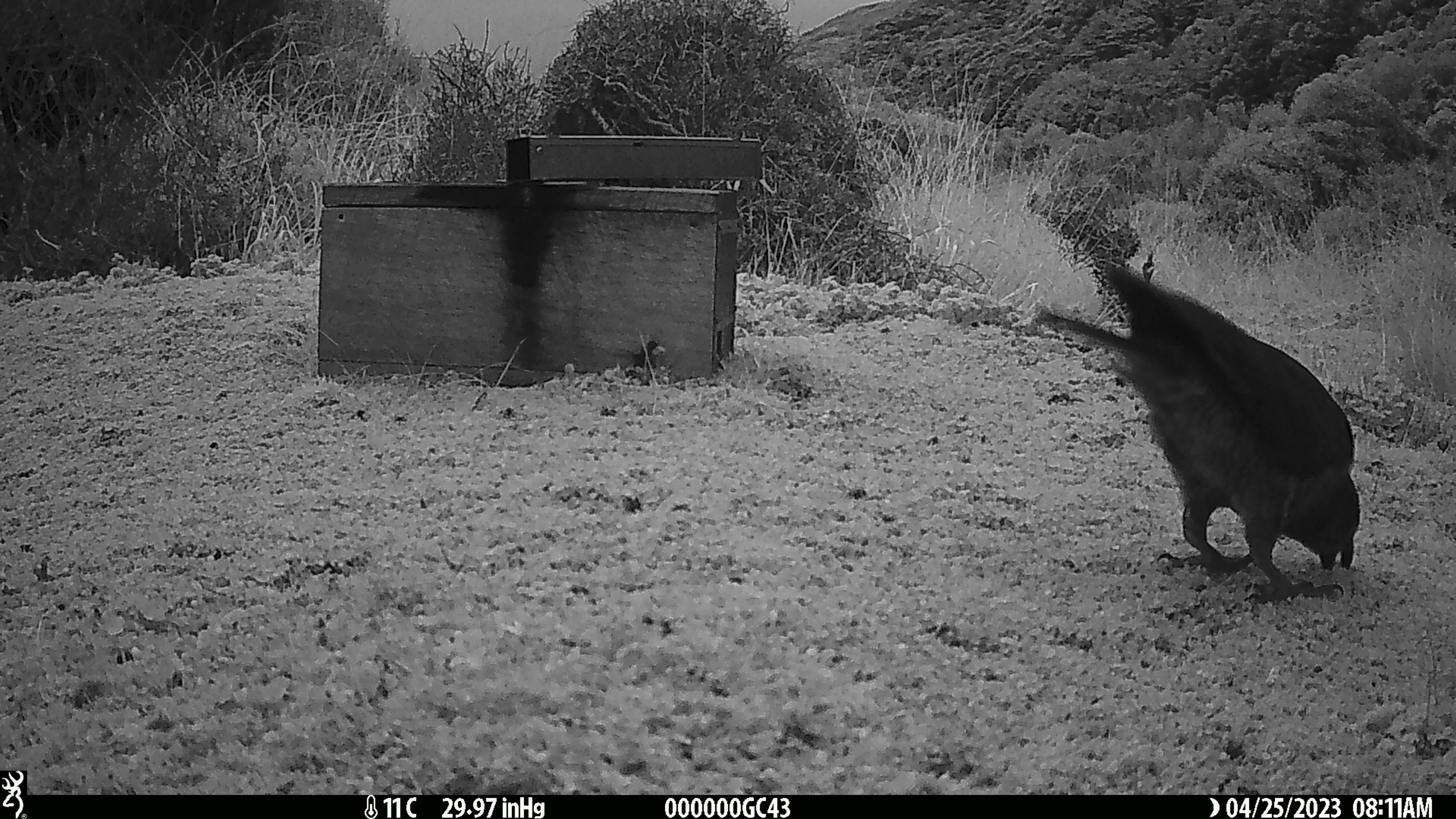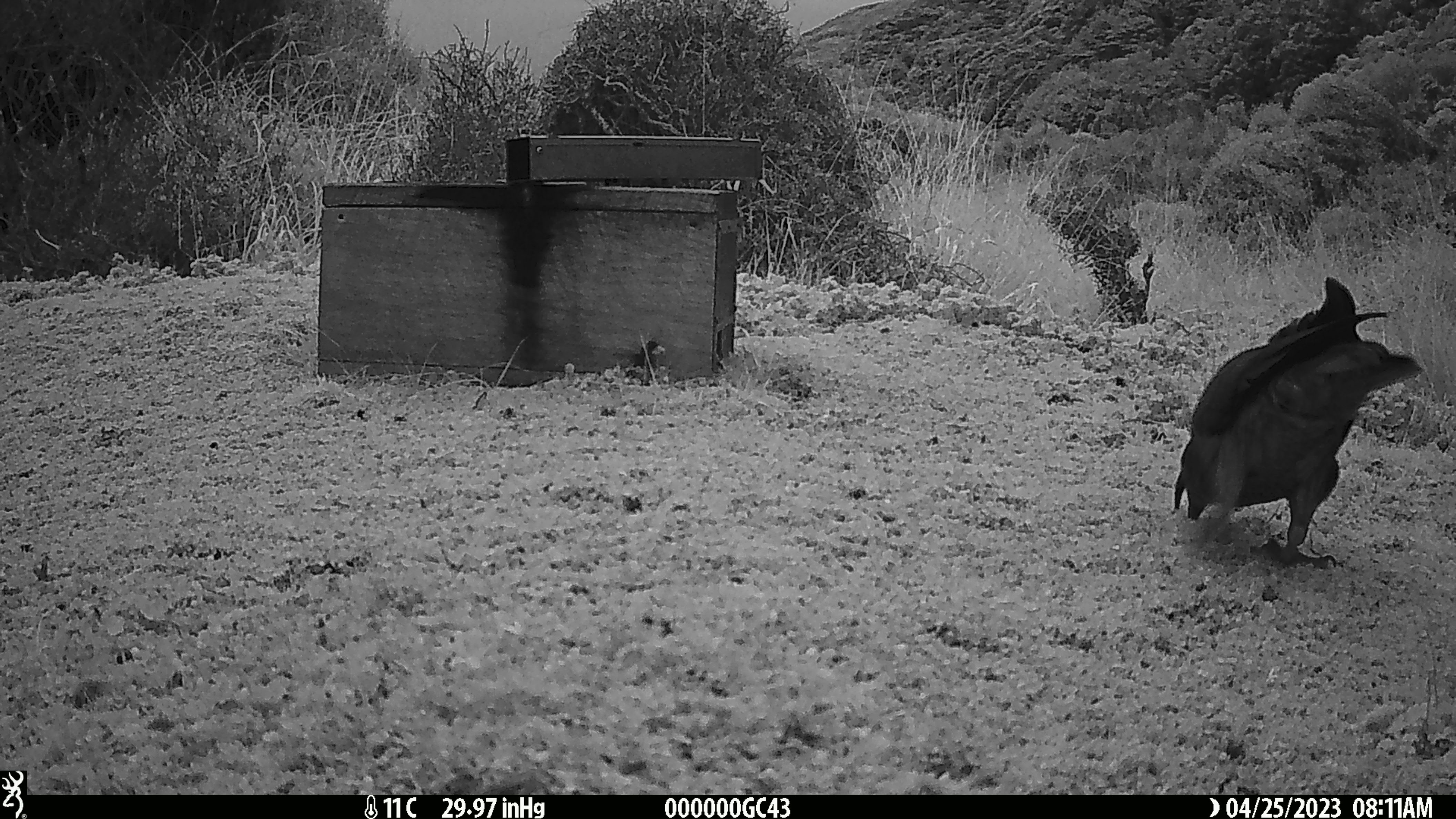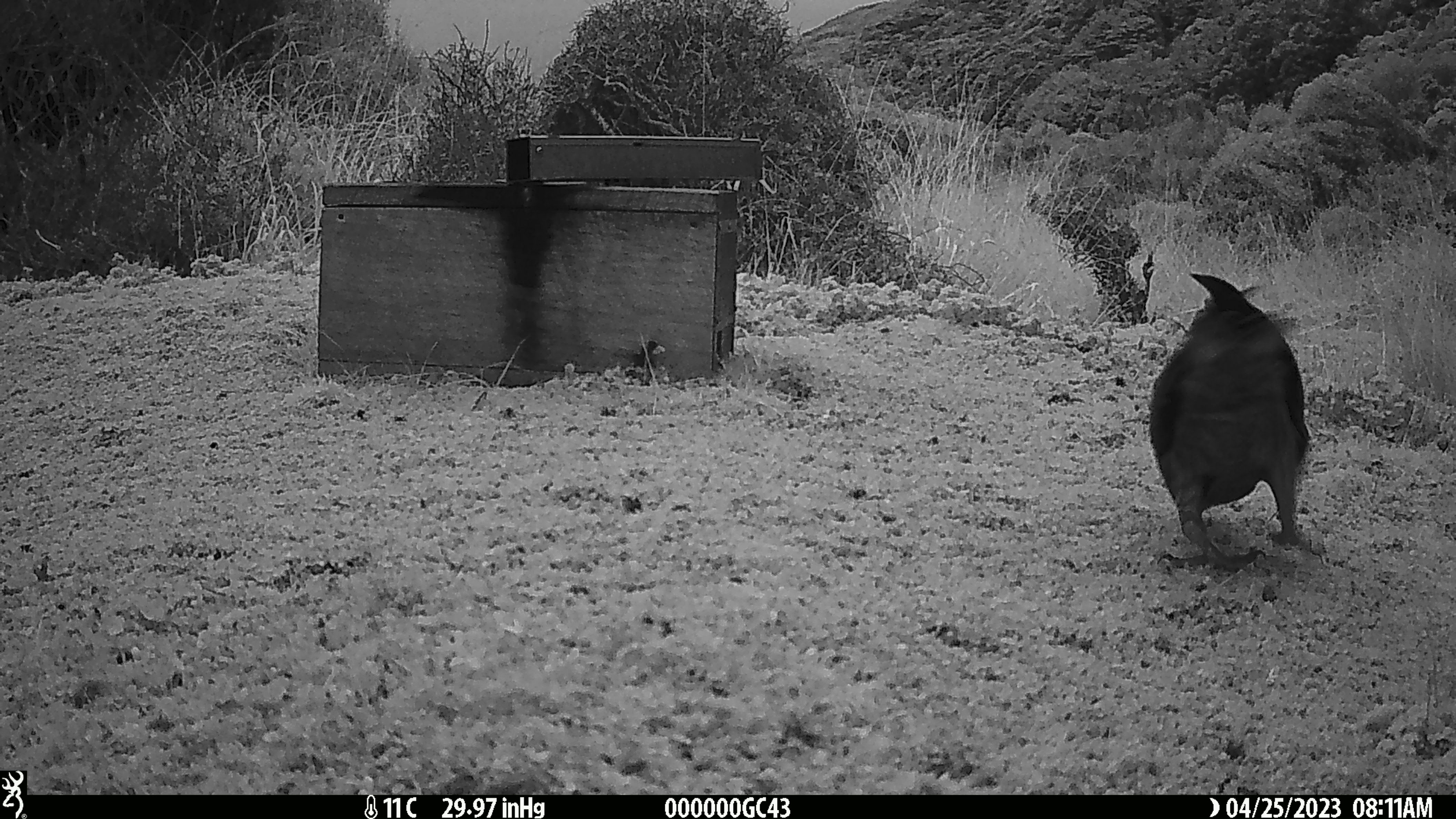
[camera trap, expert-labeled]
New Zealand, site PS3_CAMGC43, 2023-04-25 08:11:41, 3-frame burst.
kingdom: Animalia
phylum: Chordata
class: Aves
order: Psittaciformes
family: Strigopidae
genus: Nestor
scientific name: Nestor notabilis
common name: kea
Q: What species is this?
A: Kea (Nestor notabilis).